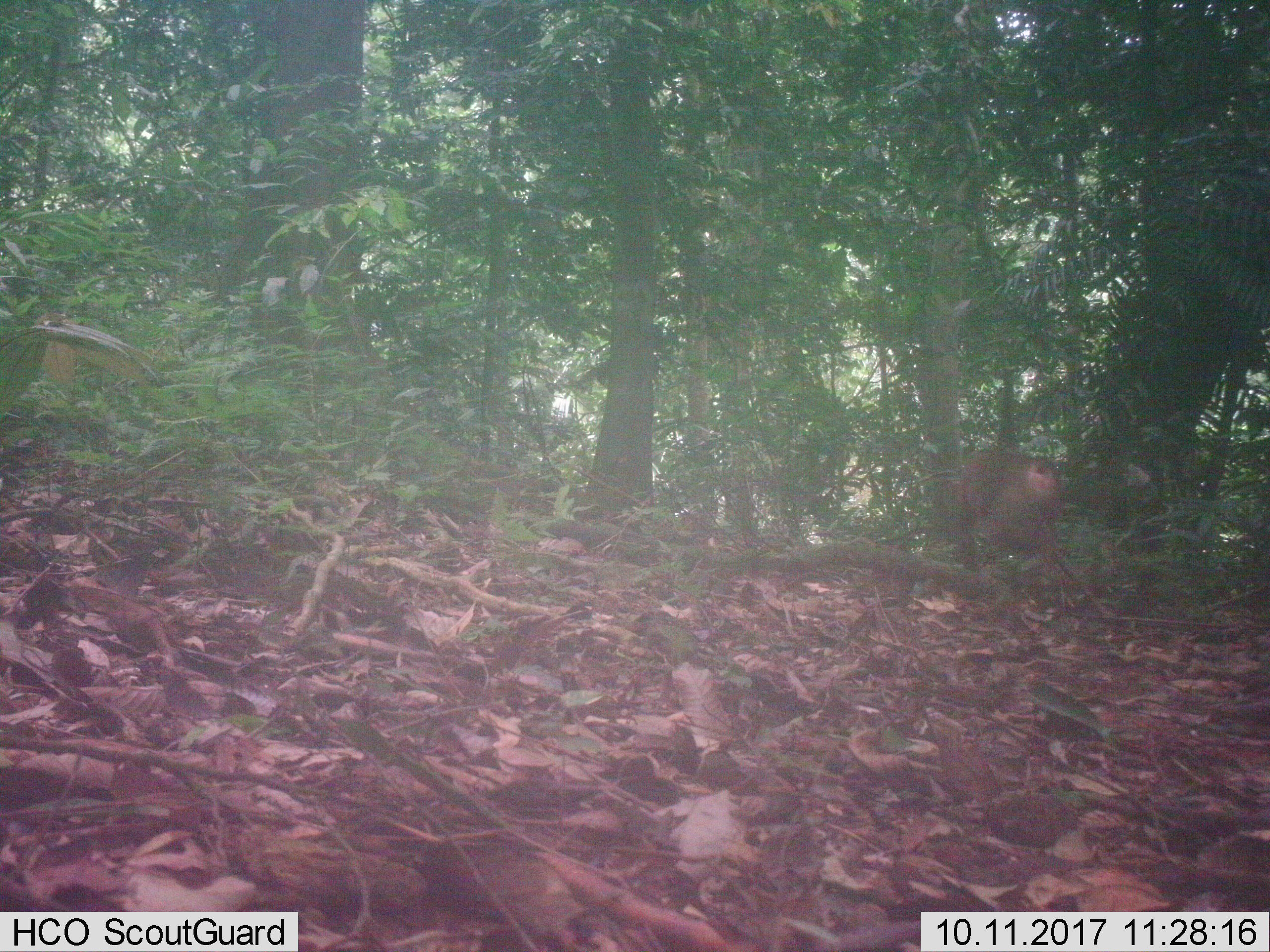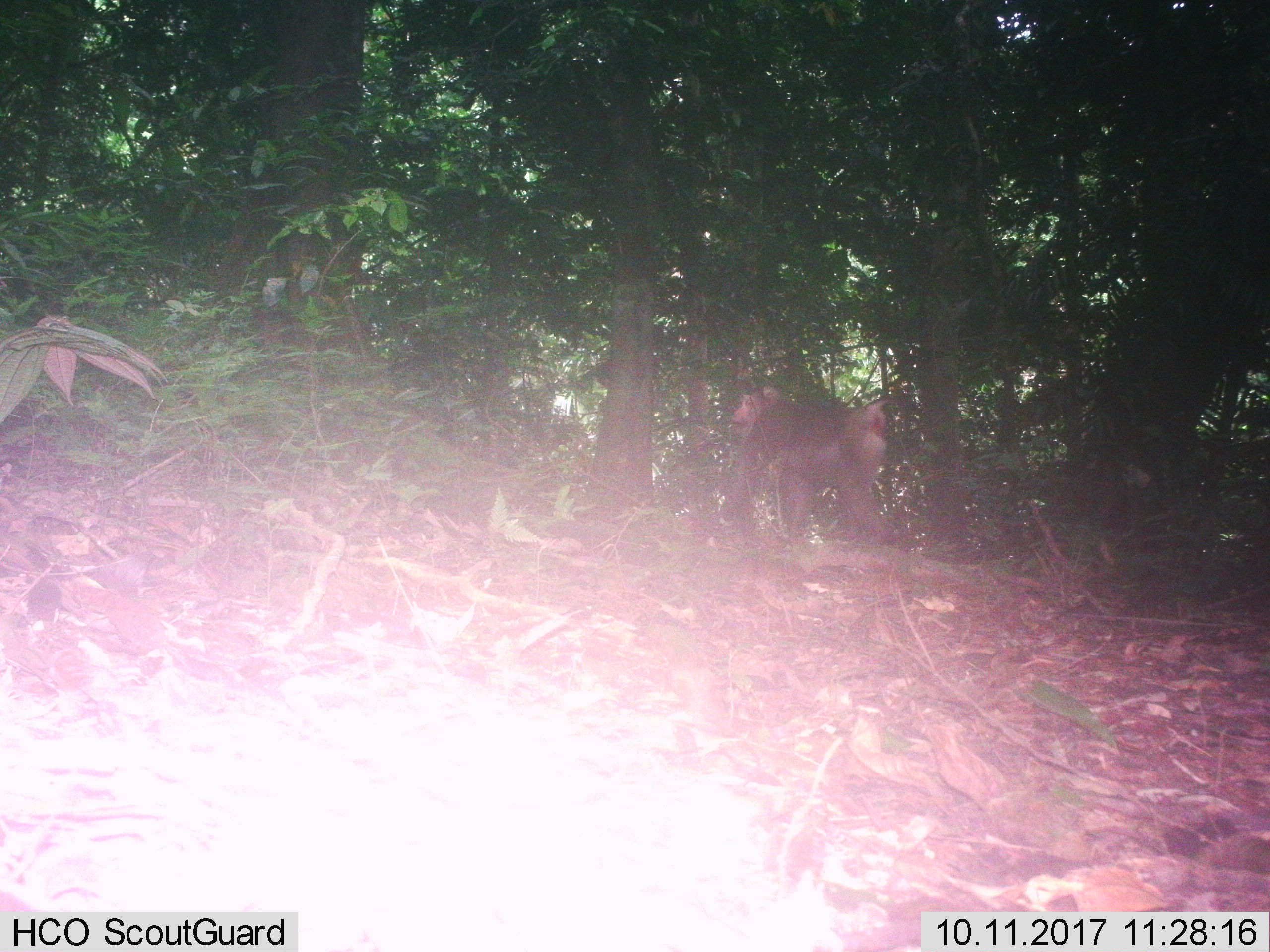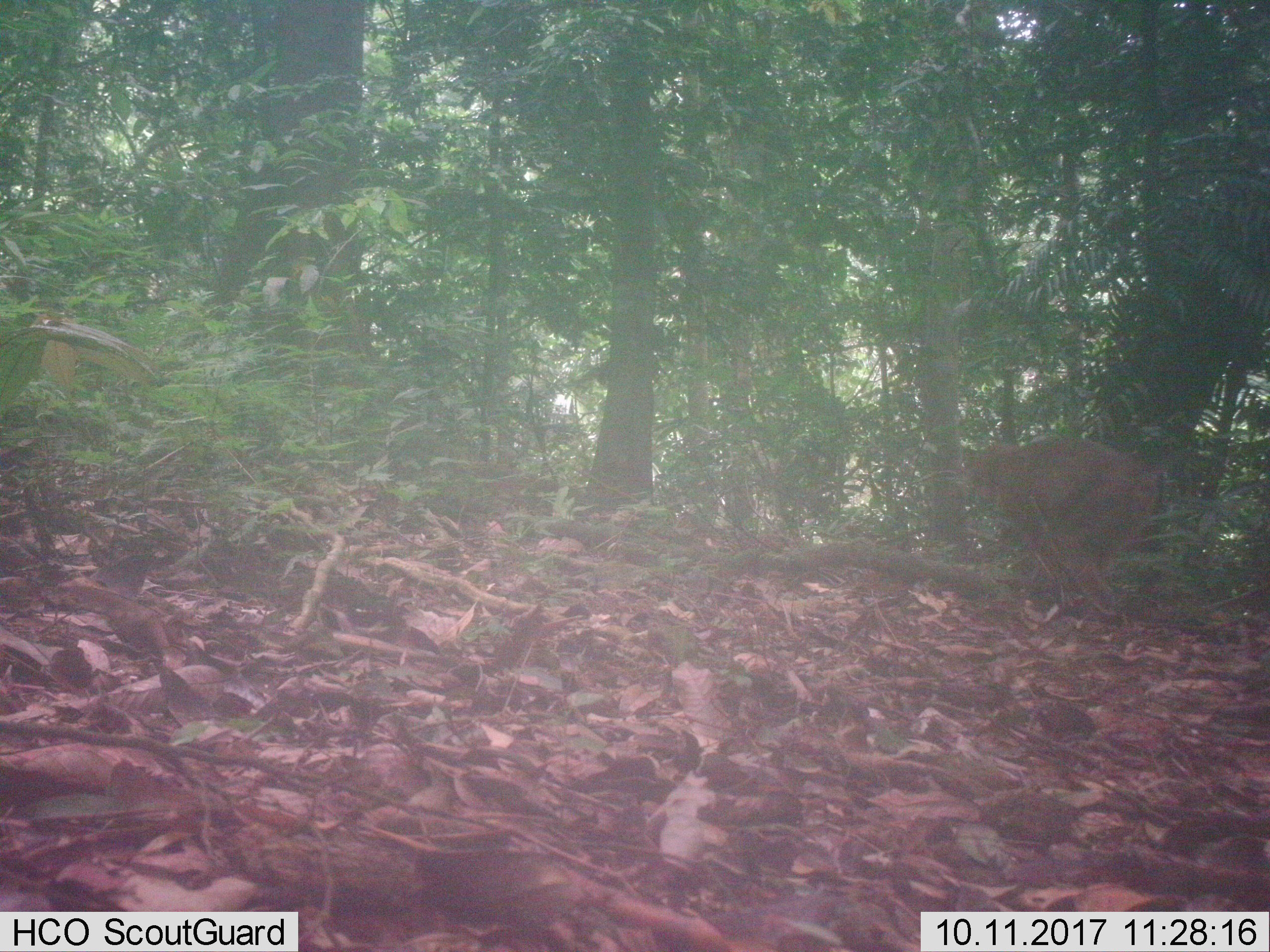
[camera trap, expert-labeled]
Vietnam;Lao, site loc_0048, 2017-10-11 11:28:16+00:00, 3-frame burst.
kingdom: Animalia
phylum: Chordata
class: Mammalia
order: Primates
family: Cercopithecidae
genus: Macaca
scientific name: Macaca nemestrina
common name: pig-tailed macaque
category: pig tailed macaque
Pig tailed macaque (pig-tailed macaque) (Macaca nemestrina). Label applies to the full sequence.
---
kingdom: Animalia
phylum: Chordata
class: Mammalia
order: Carnivora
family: Herpestidae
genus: Urva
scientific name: Urva urva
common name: crab-eating mongoose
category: crab eating mongoose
Crab eating mongoose (crab-eating mongoose) (Urva urva). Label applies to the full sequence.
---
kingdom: Animalia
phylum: Chordata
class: Mammalia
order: Artiodactyla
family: Cervidae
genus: Muntiacus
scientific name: Muntiacus vuquangensis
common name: large-antlered muntjac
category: large antlered muntjac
Large antlered muntjac (large-antlered muntjac) (Muntiacus vuquangensis). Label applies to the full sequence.